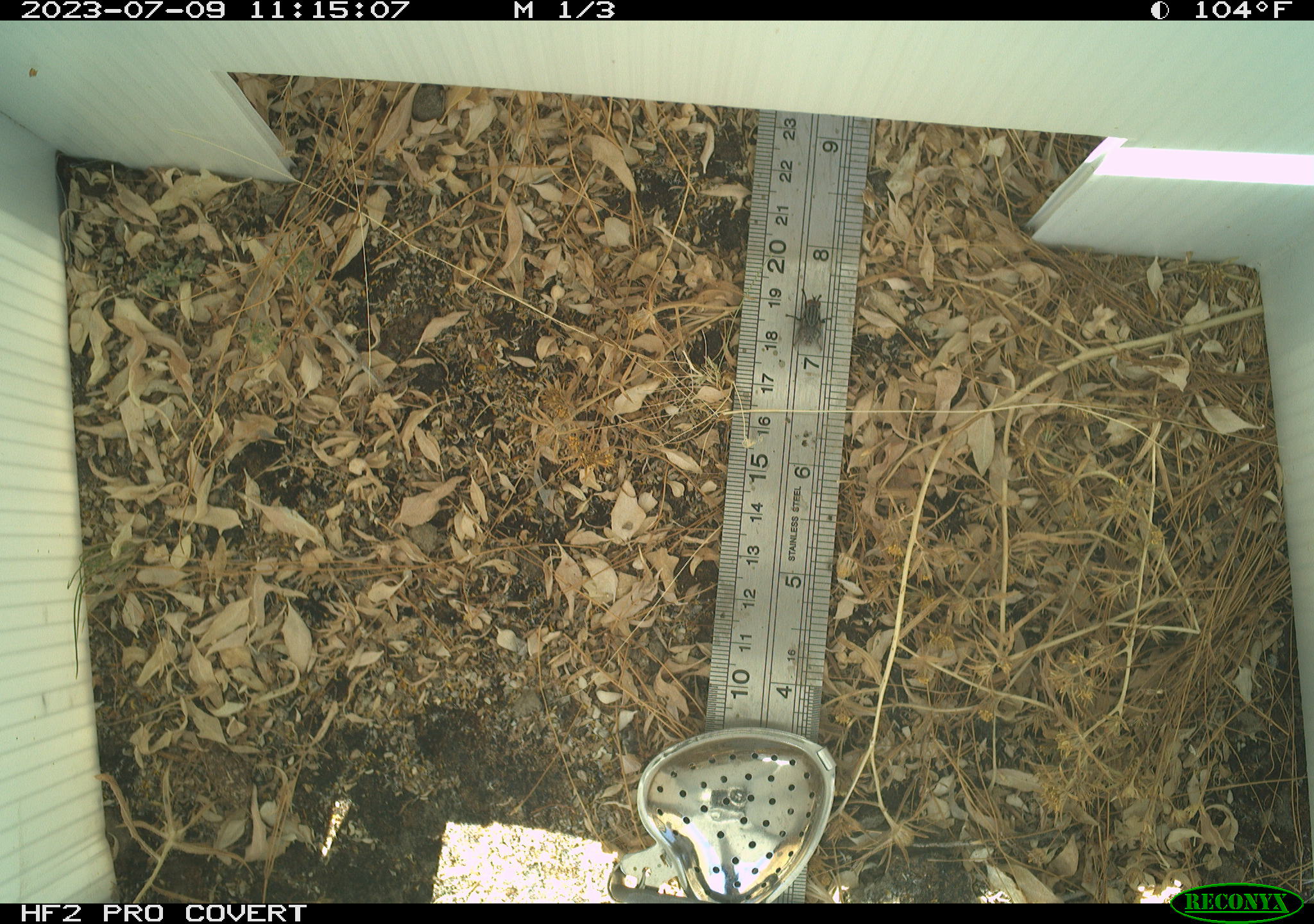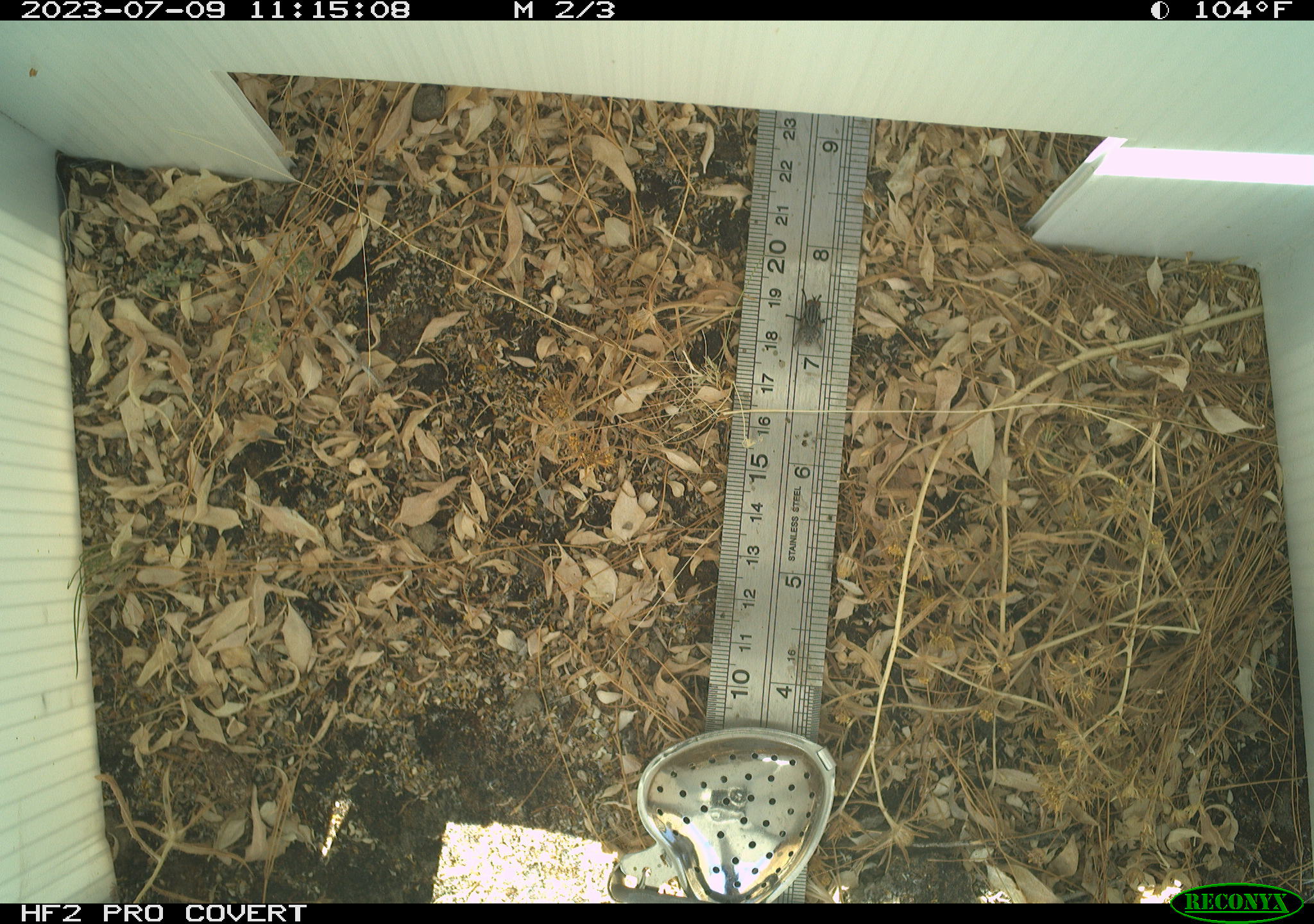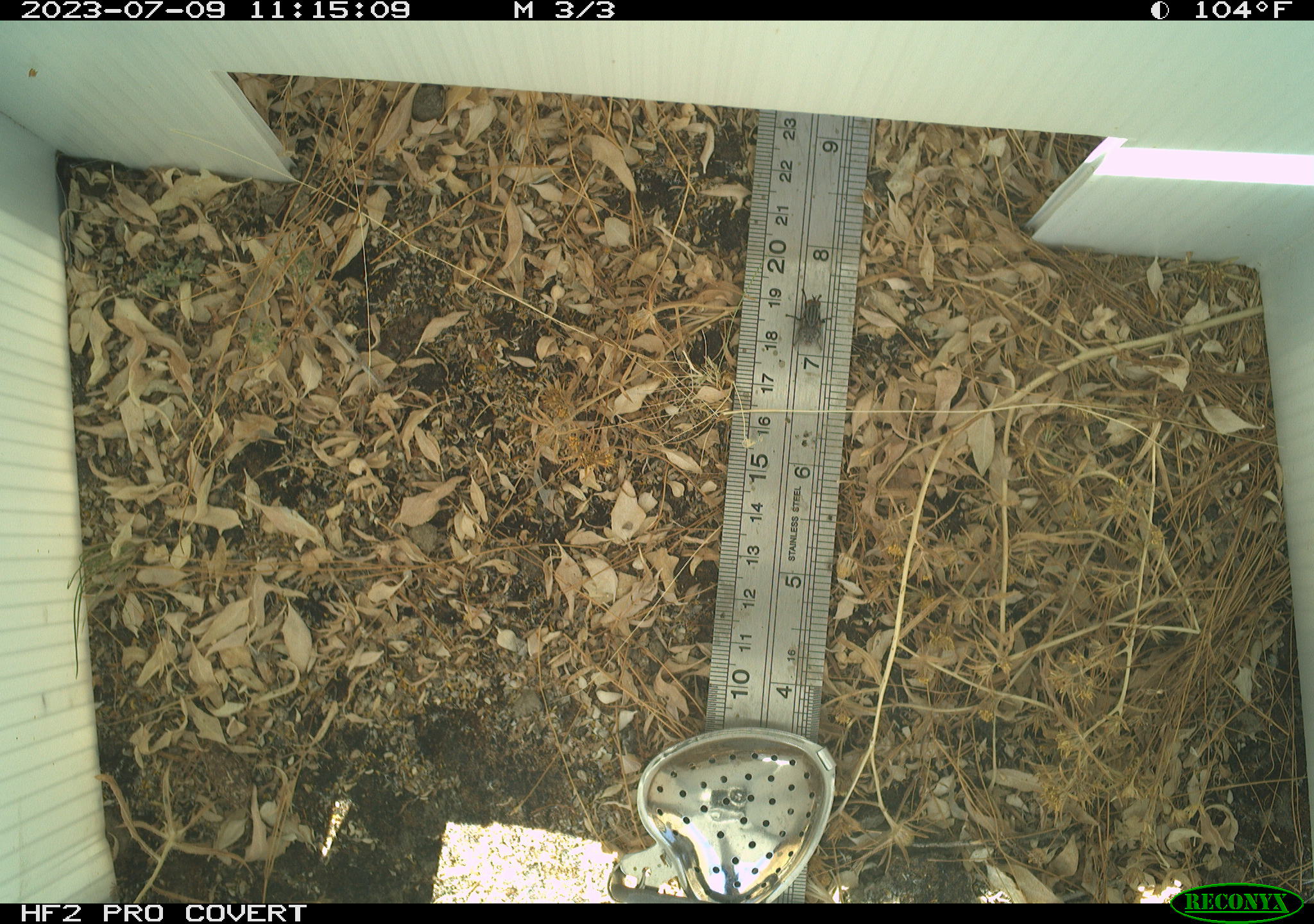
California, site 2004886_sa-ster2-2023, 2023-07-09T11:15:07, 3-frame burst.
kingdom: Animalia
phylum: Arthropoda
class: Insecta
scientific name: Insecta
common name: insect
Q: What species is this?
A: Insect (Insecta).